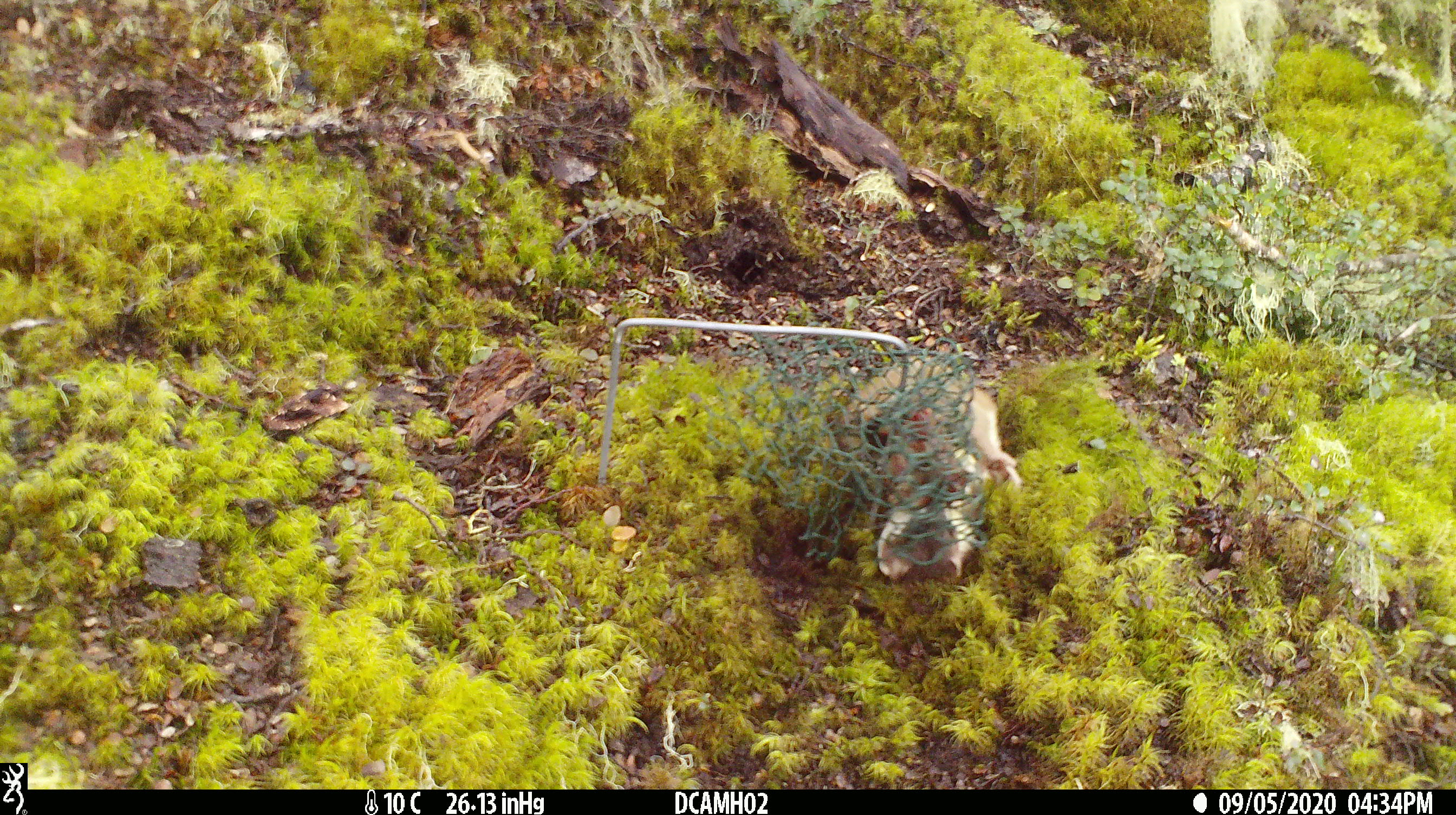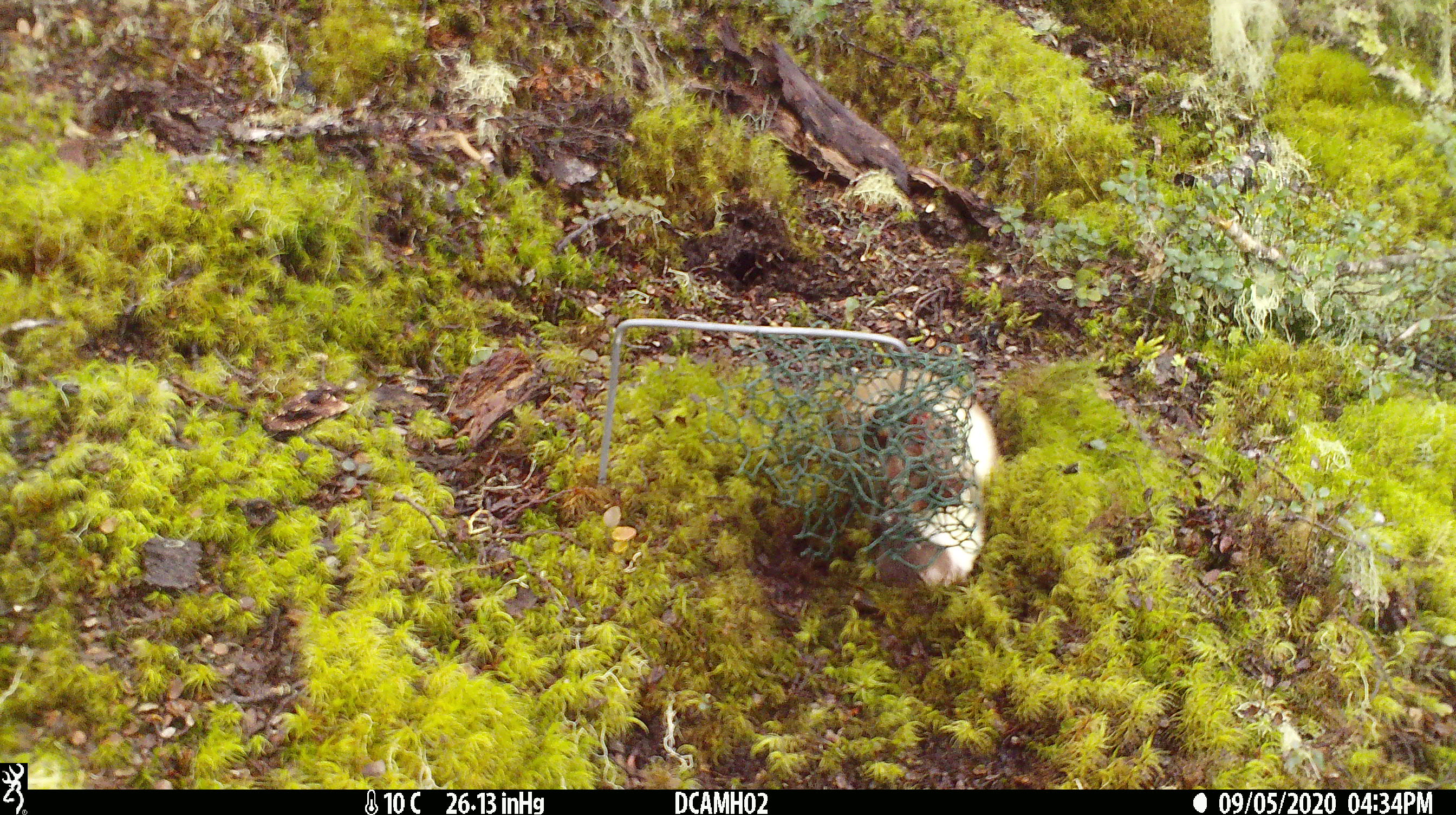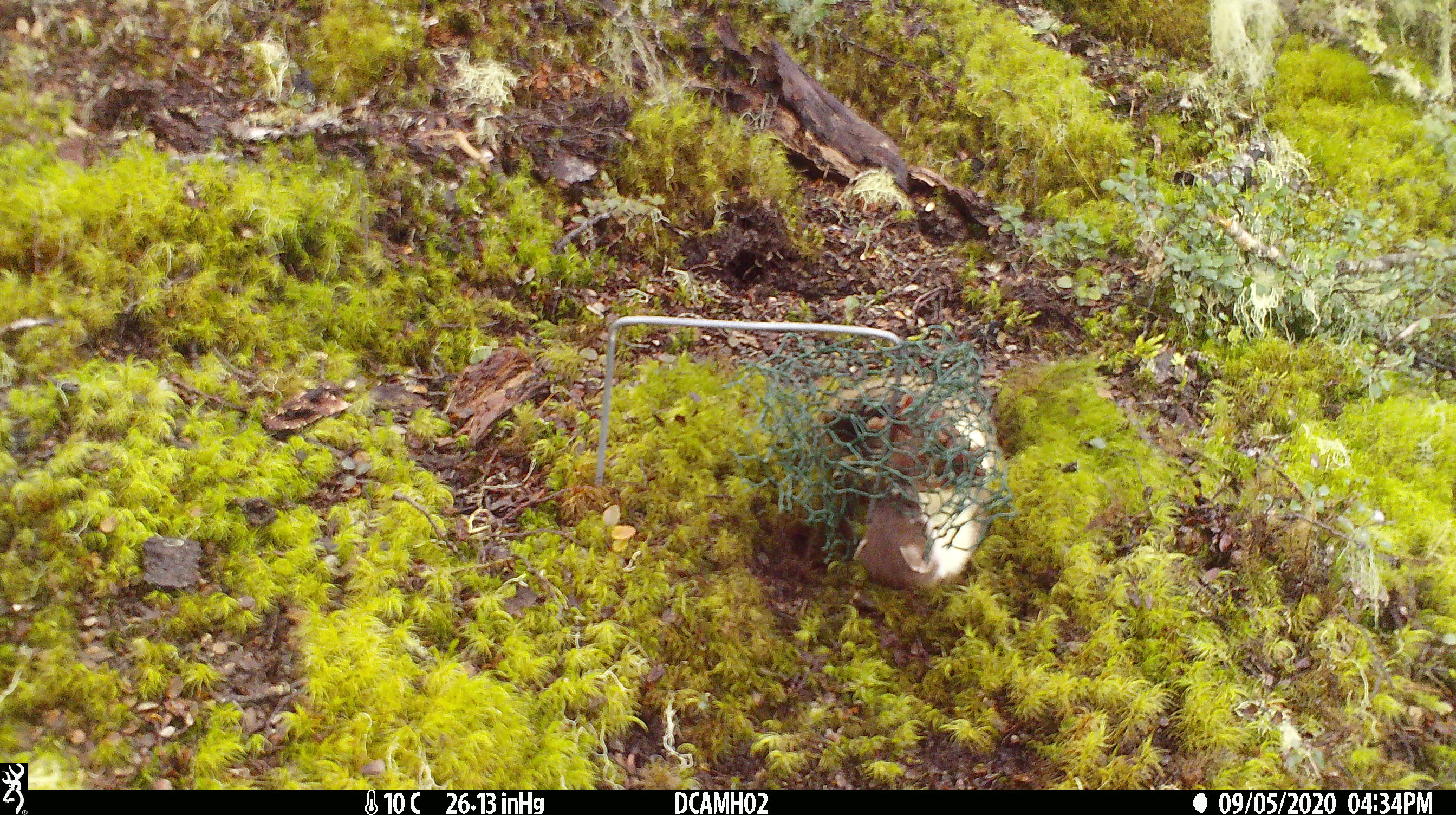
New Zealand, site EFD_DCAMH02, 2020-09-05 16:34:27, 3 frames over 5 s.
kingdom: Animalia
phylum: Chordata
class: Mammalia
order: Carnivora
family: Mustelidae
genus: Mustela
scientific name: Mustela erminea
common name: stoat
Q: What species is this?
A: Stoat (Mustela erminea).